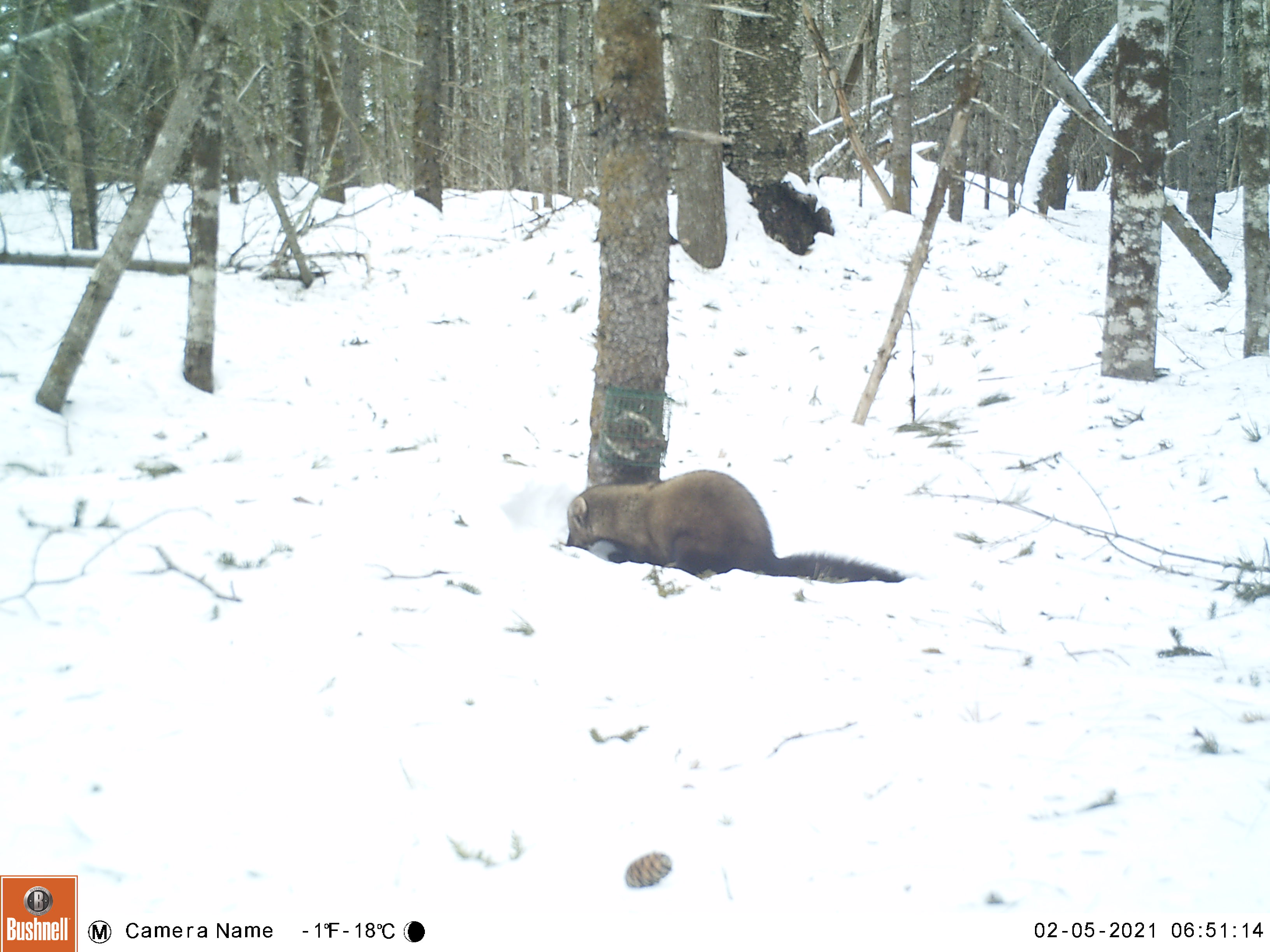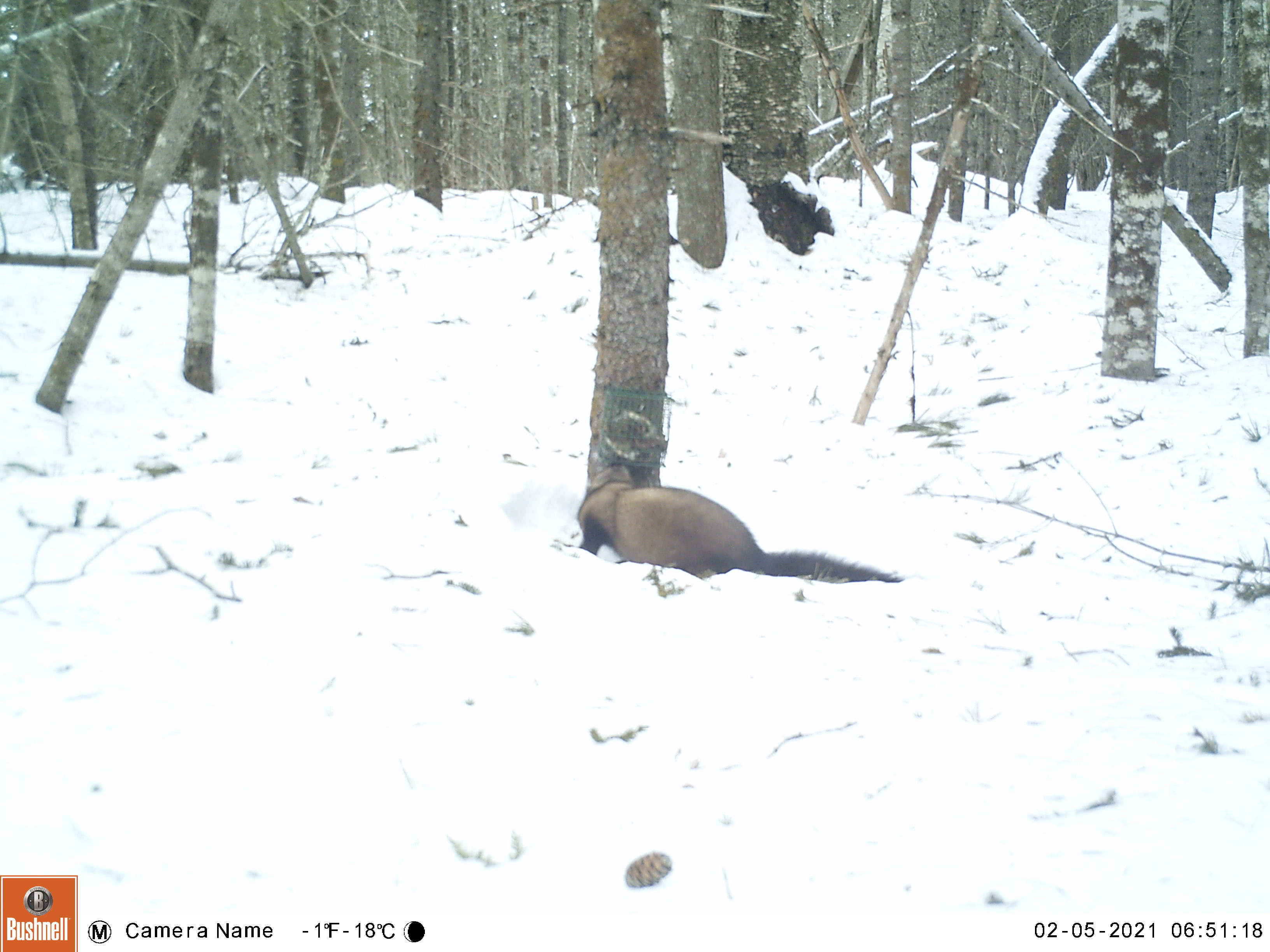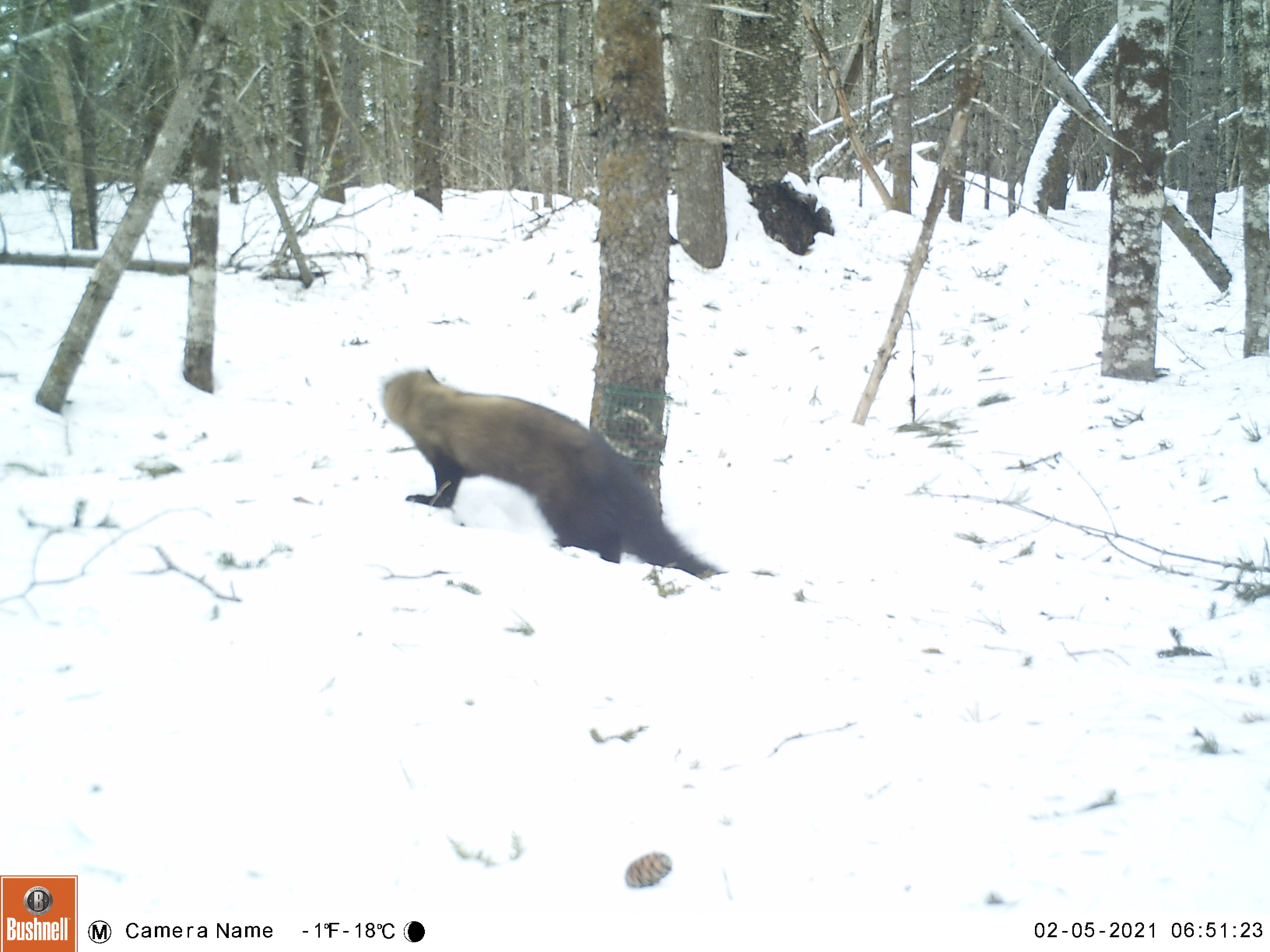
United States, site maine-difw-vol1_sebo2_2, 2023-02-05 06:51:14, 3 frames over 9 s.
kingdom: Animalia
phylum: Chordata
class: Mammalia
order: Carnivora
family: Mustelidae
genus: Pekania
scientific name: Pekania pennanti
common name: fisher